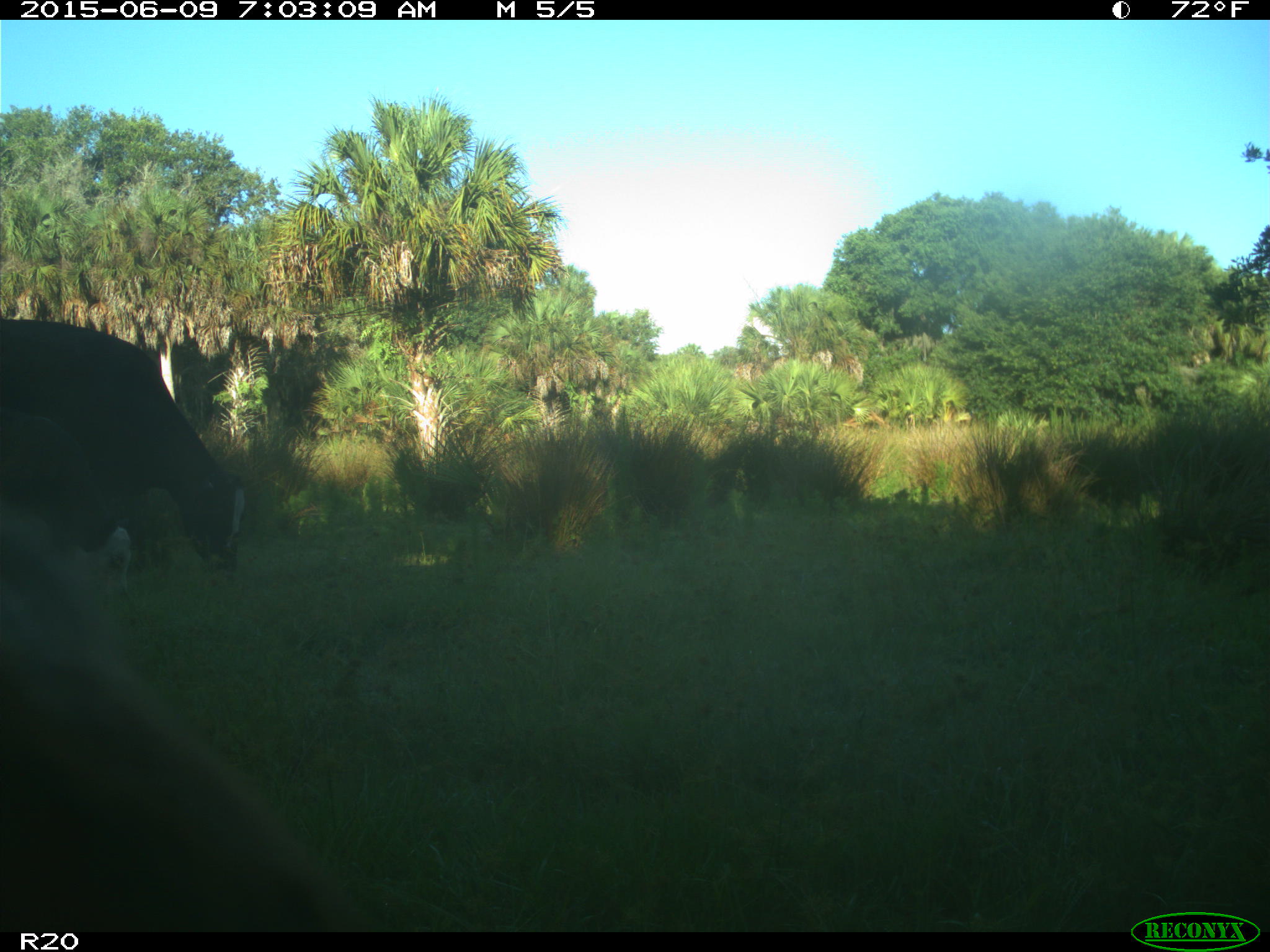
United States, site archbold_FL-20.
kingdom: Animalia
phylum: Chordata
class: Mammalia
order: Artiodactyla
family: Bovidae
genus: Bos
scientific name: Bos taurus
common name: domestic cow